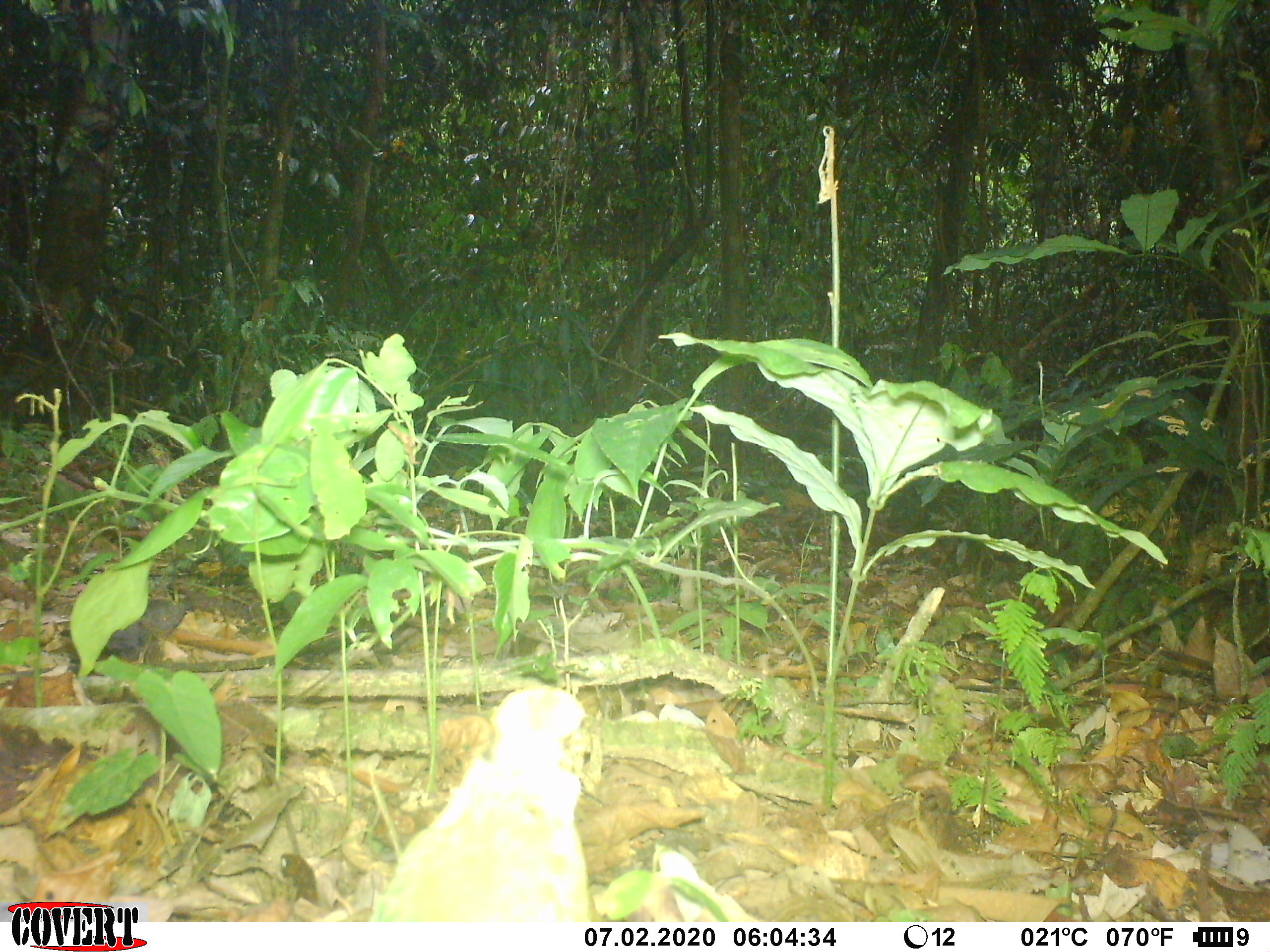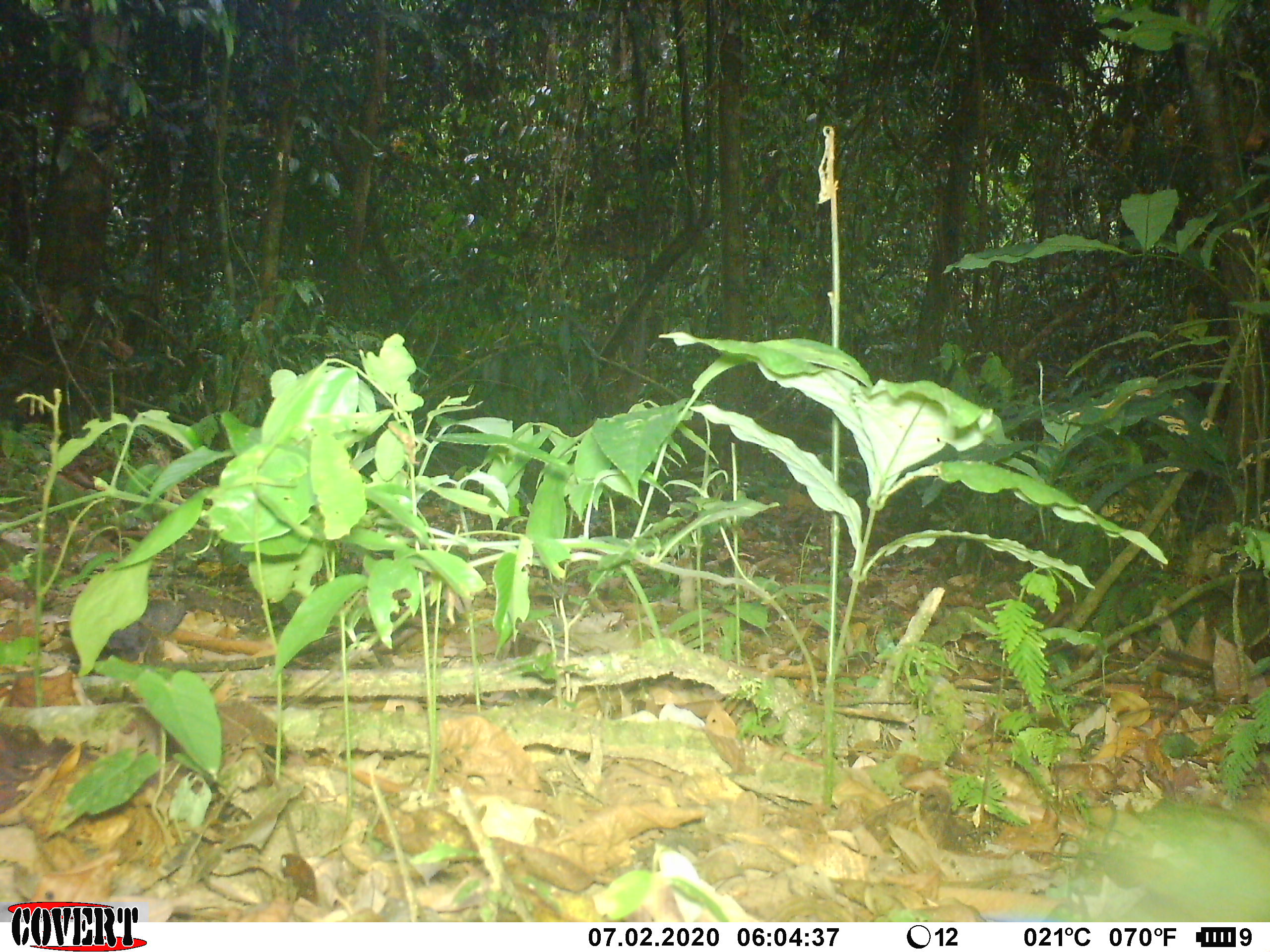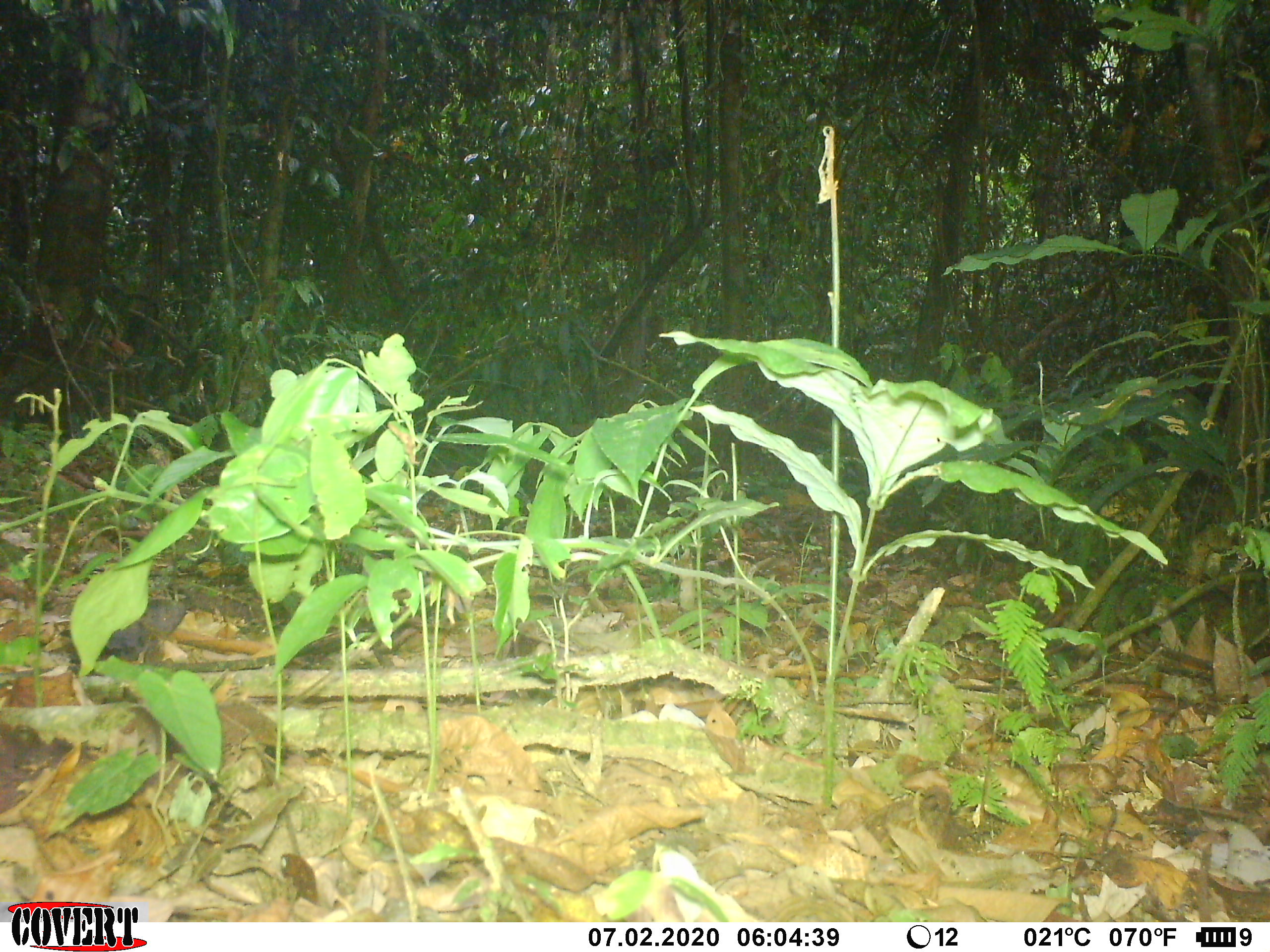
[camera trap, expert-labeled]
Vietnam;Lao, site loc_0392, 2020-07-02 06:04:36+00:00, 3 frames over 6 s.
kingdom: Animalia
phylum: Chordata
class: Aves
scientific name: Aves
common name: bird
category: unidentified bird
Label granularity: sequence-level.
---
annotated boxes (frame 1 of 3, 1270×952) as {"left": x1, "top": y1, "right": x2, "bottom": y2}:
unidentified bird: {"left": 369, "top": 683, "right": 591, "bottom": 919}